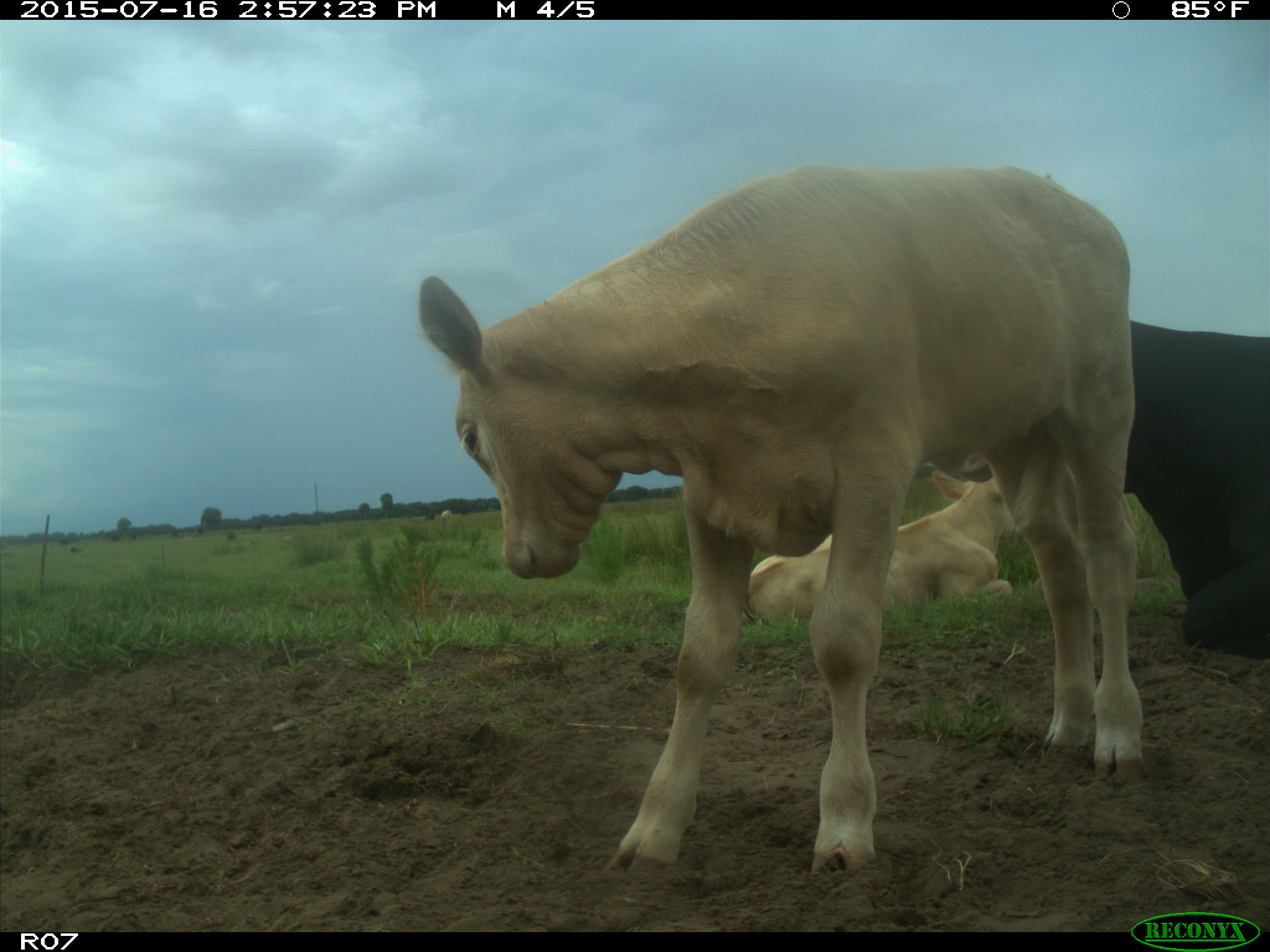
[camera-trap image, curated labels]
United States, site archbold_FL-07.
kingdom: Animalia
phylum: Chordata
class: Mammalia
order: Artiodactyla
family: Bovidae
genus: Bos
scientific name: Bos taurus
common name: domestic cow